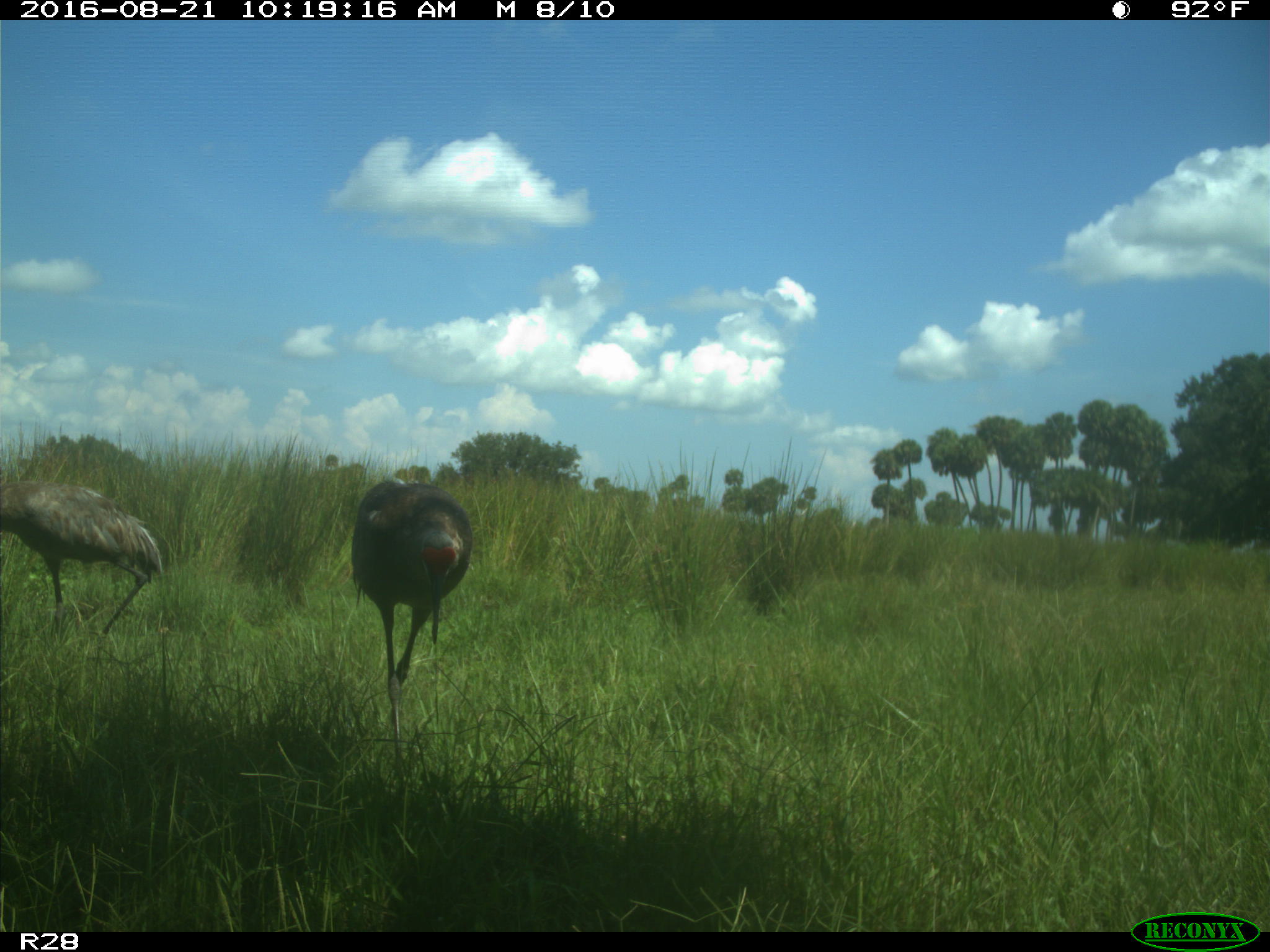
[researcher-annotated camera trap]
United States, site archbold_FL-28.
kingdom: Animalia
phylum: Chordata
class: Aves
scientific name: Aves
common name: birds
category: unidentified bird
Unidentified bird (birds) (Aves).